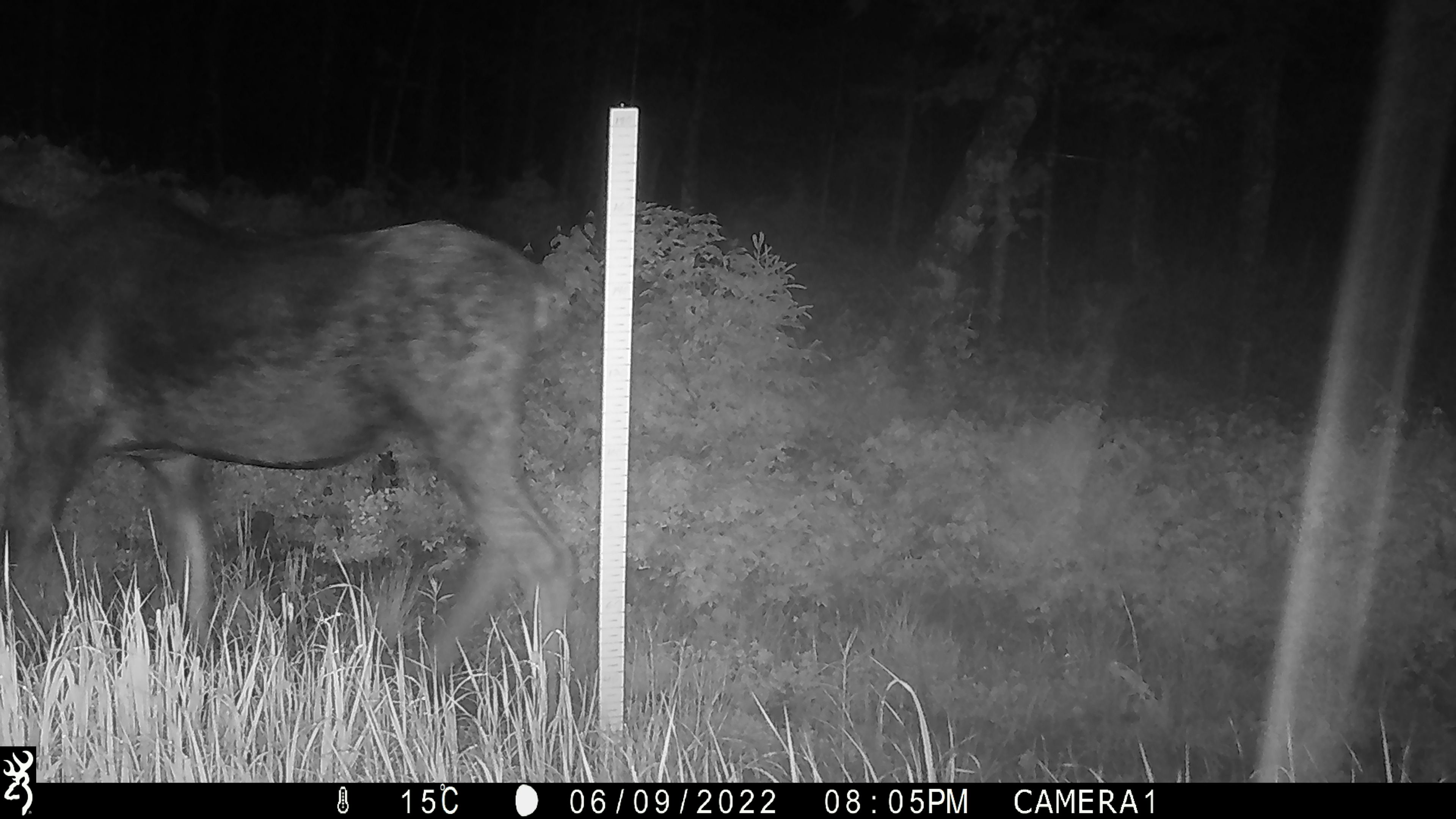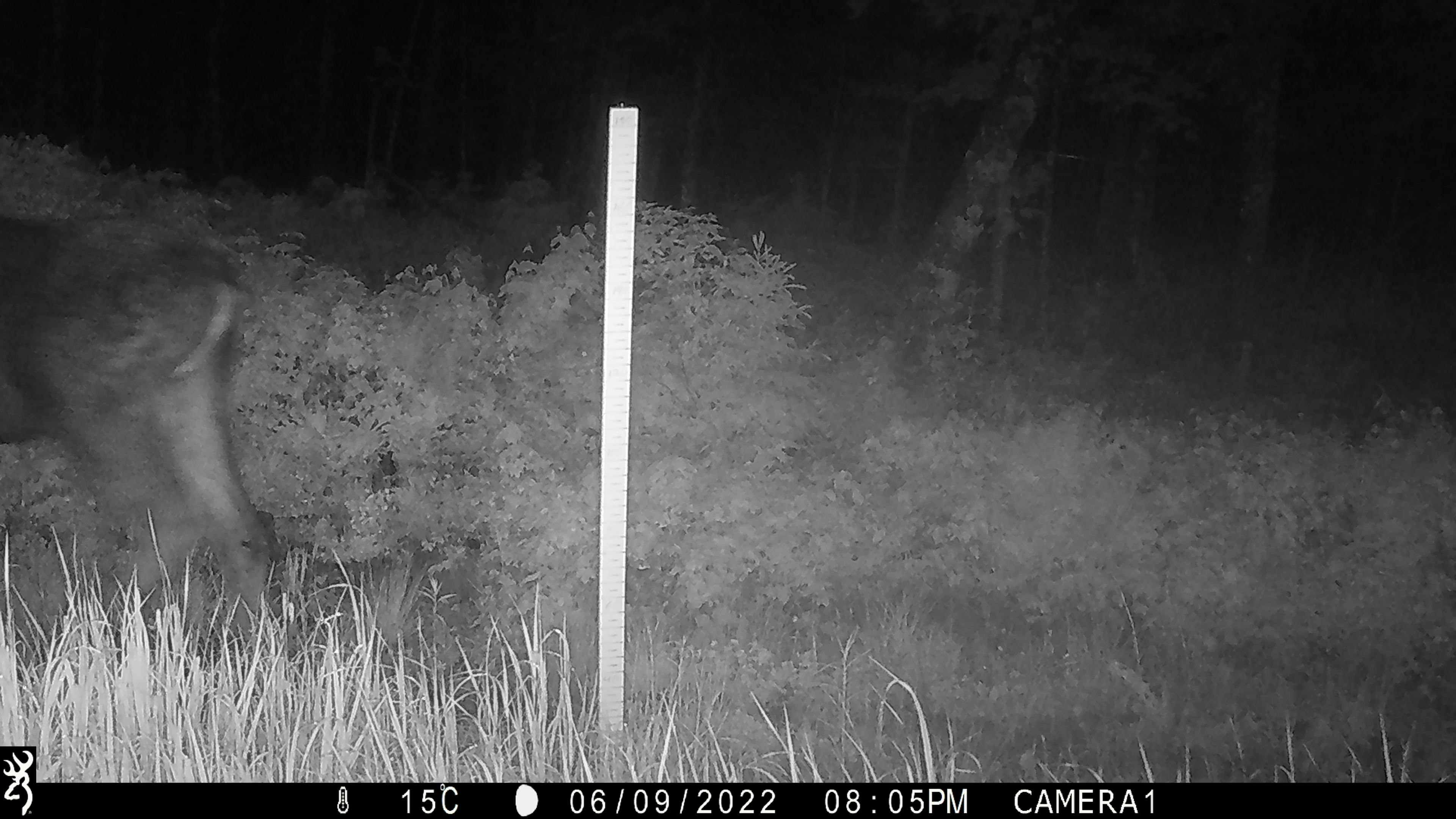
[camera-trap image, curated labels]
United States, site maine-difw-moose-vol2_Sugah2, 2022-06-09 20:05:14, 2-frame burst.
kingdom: Animalia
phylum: Chordata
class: Mammalia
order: Artiodactyla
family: Cervidae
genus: Alces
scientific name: Alces alces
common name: moose